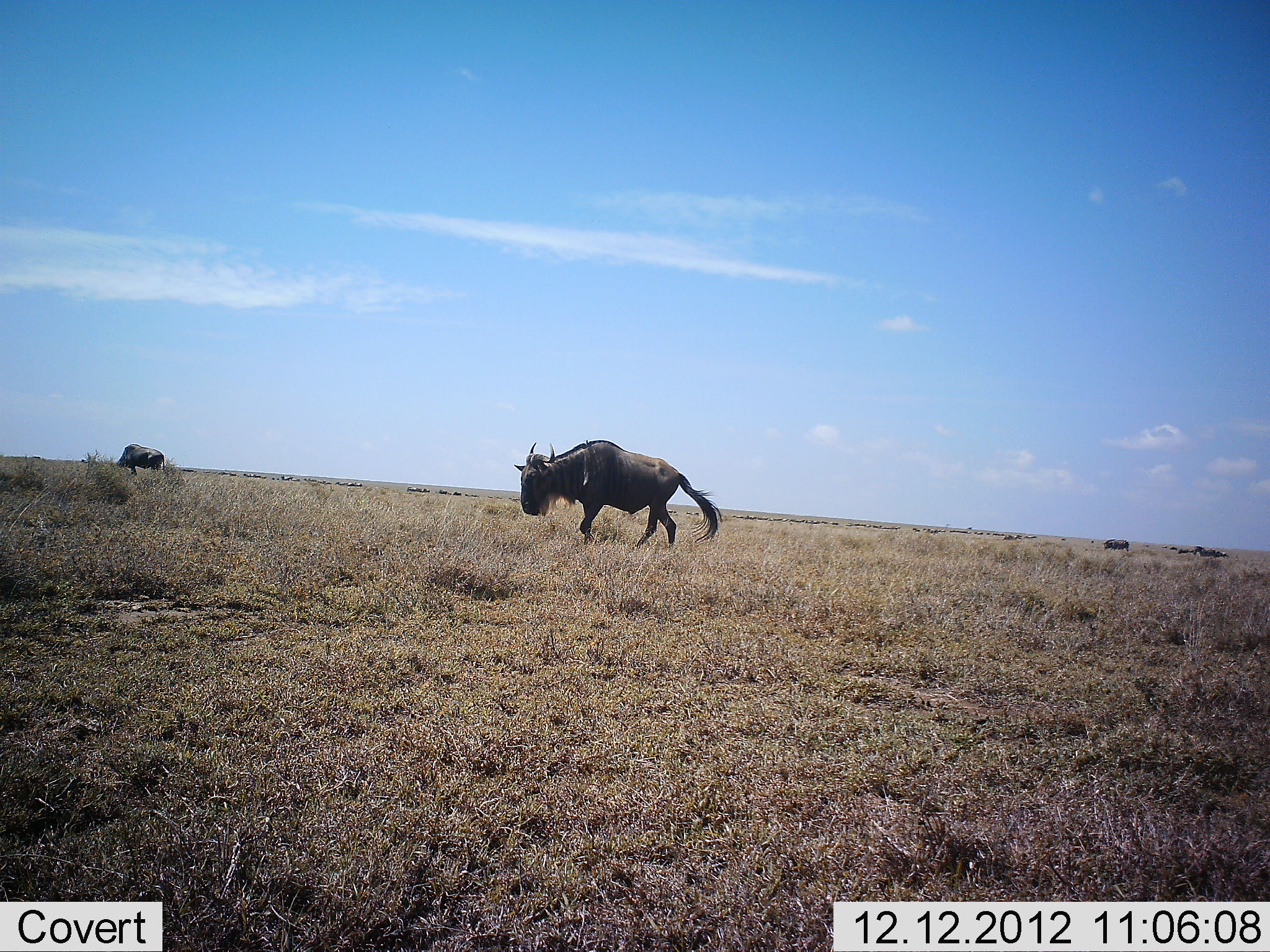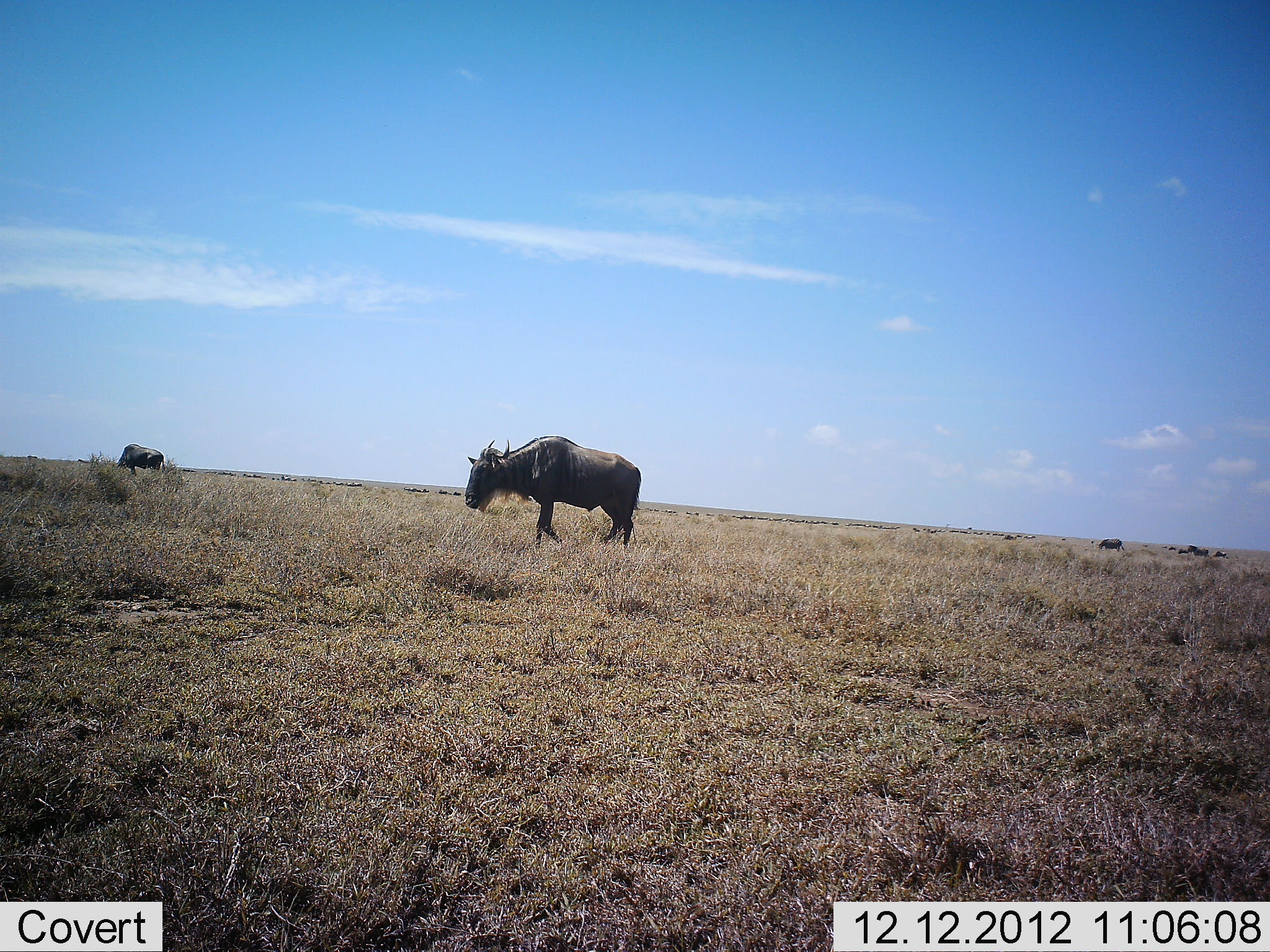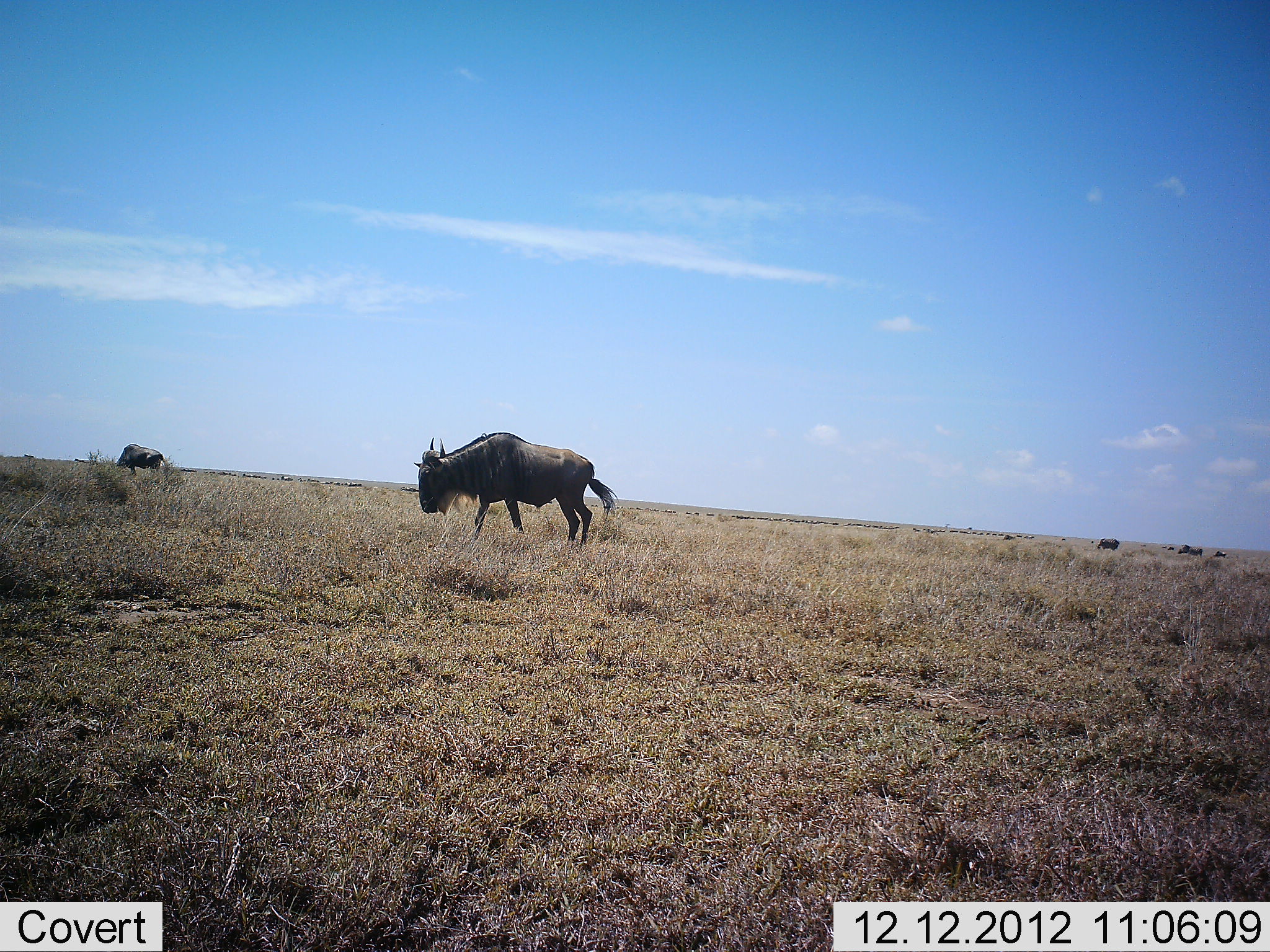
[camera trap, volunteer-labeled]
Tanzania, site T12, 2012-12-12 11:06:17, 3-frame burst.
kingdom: Animalia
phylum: Chordata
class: Mammalia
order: Artiodactyla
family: Bovidae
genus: Connochaetes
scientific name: Connochaetes taurinus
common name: blue wildebeest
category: wildebeest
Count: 4.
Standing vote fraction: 30%.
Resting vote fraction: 0%.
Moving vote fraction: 90%.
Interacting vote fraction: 0%.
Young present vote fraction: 0%.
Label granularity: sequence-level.